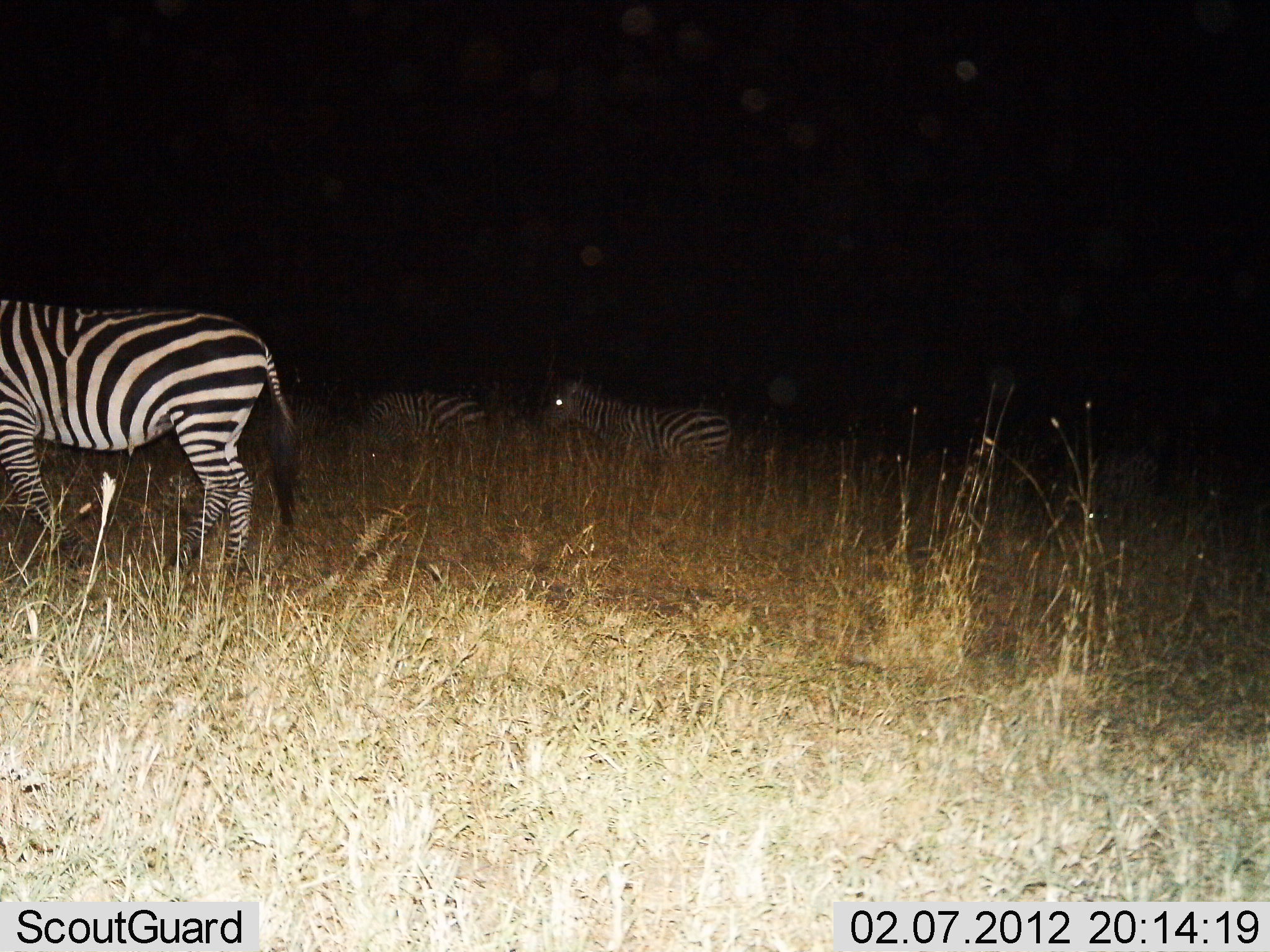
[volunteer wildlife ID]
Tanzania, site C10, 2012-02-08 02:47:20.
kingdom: Animalia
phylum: Chordata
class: Mammalia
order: Perissodactyla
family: Equidae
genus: Equus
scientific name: Equus quagga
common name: plains zebra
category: zebra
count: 3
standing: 78%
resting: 9%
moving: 43%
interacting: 0%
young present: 0%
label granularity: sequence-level